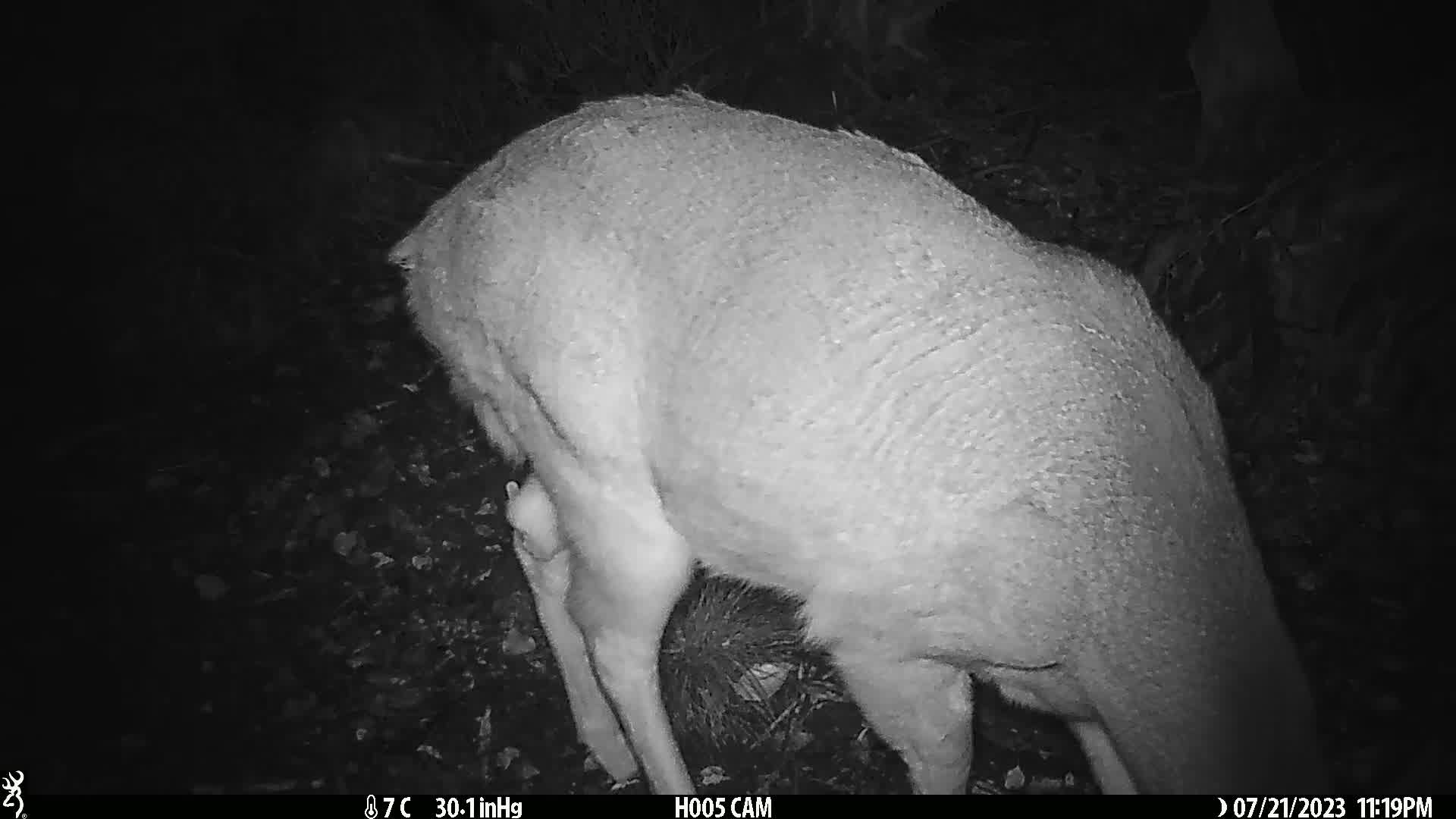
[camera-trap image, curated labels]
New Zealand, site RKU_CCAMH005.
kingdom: Animalia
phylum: Chordata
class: Mammalia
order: Artiodactyla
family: Cervidae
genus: Odocoileus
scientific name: Odocoileus virginianus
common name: white-tailed deer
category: white tailed deer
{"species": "white tailed deer (white-tailed deer) (Odocoileus virginianus)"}